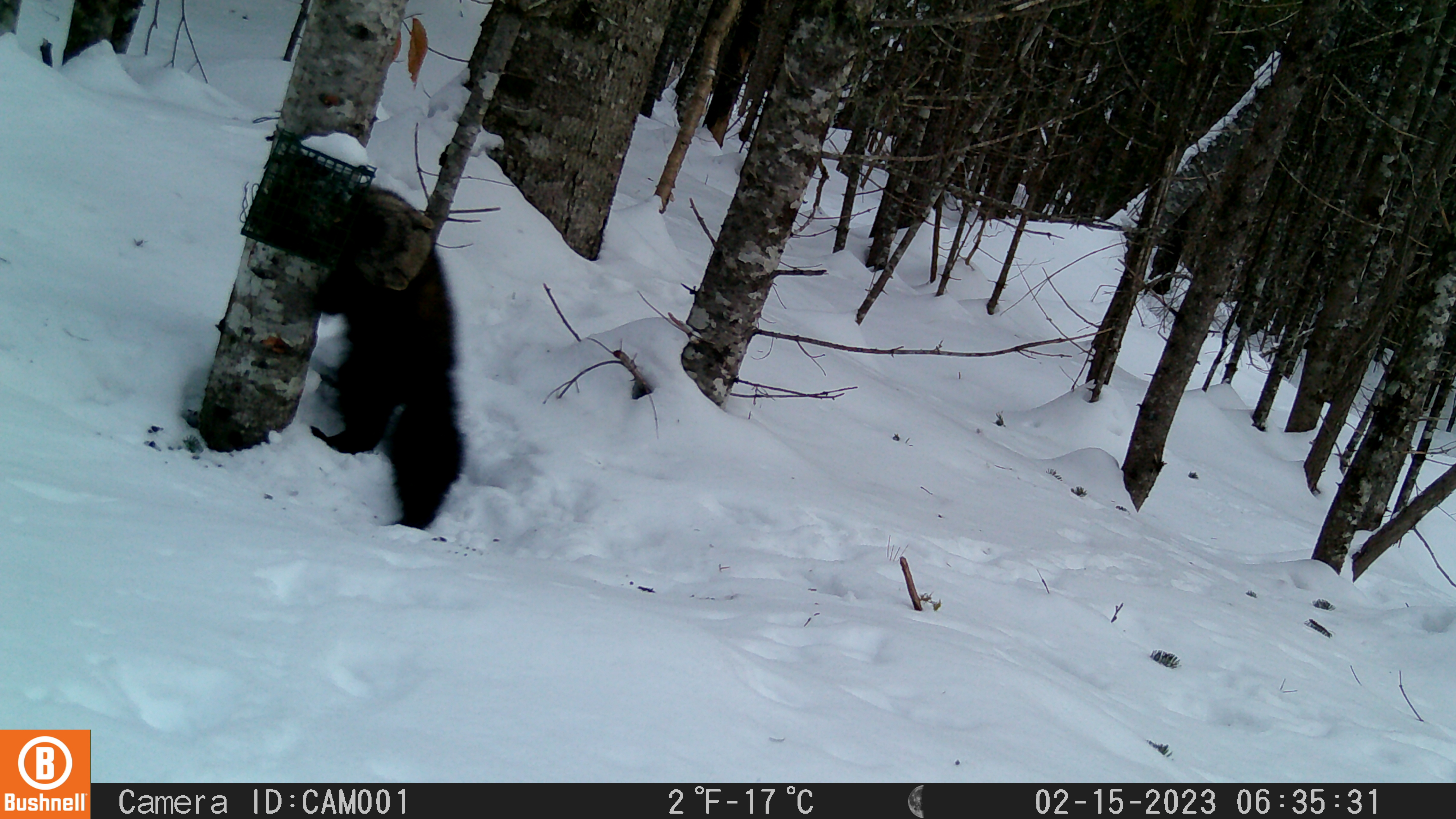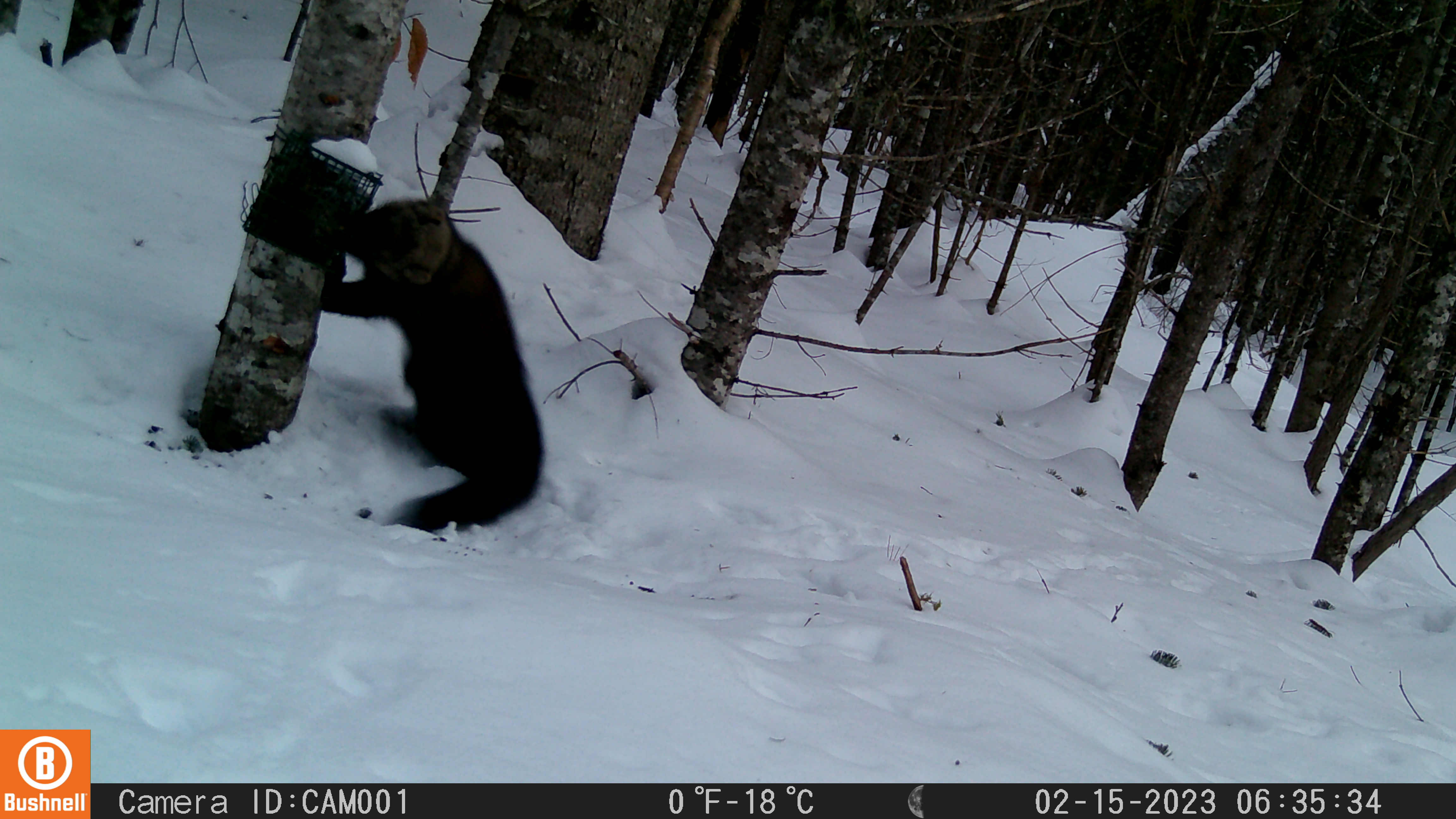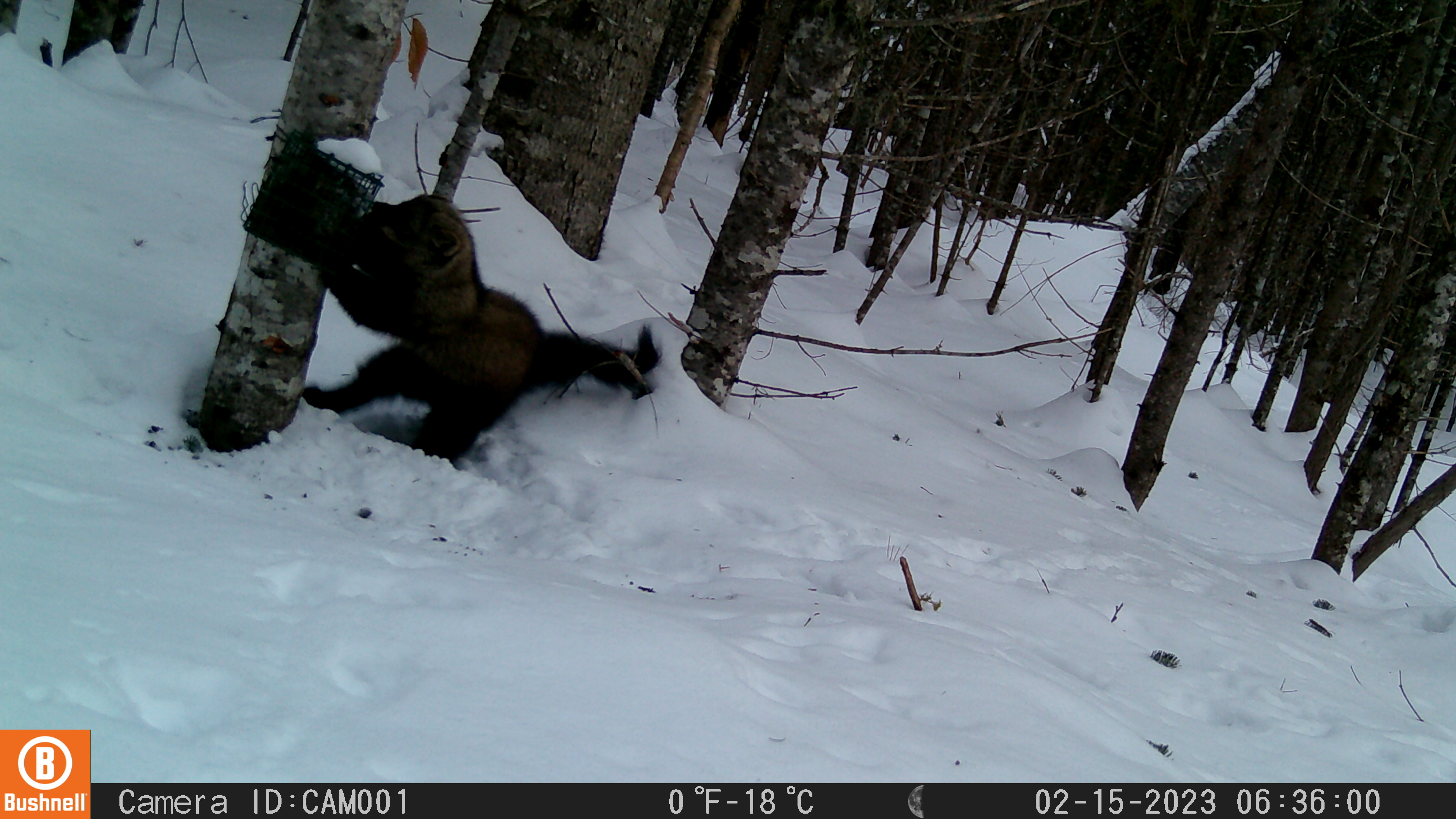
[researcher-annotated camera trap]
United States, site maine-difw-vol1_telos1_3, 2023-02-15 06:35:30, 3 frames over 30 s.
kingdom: Animalia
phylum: Chordata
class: Mammalia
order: Carnivora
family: Mustelidae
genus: Pekania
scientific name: Pekania pennanti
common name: fisher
Fisher (Pekania pennanti).